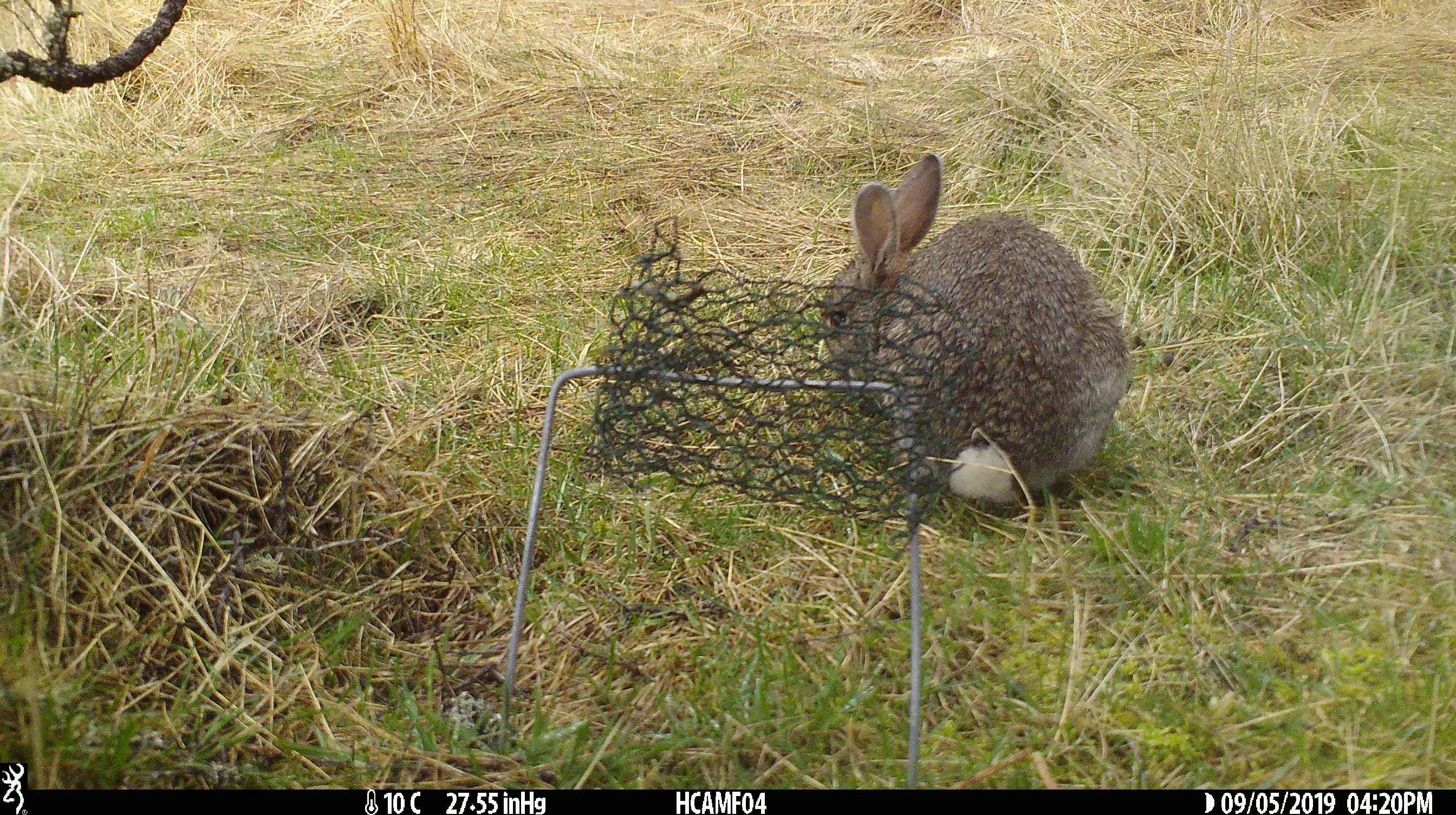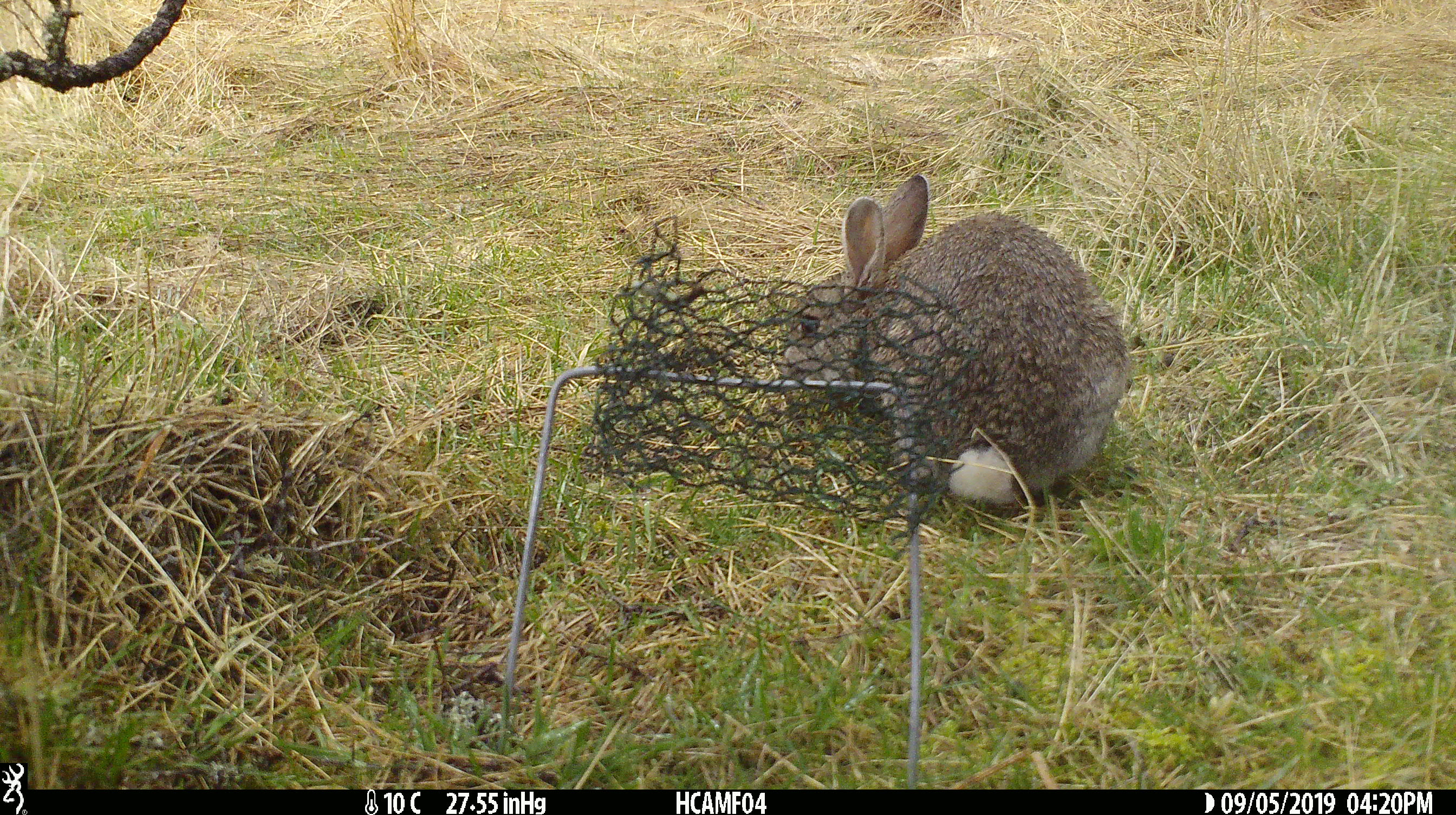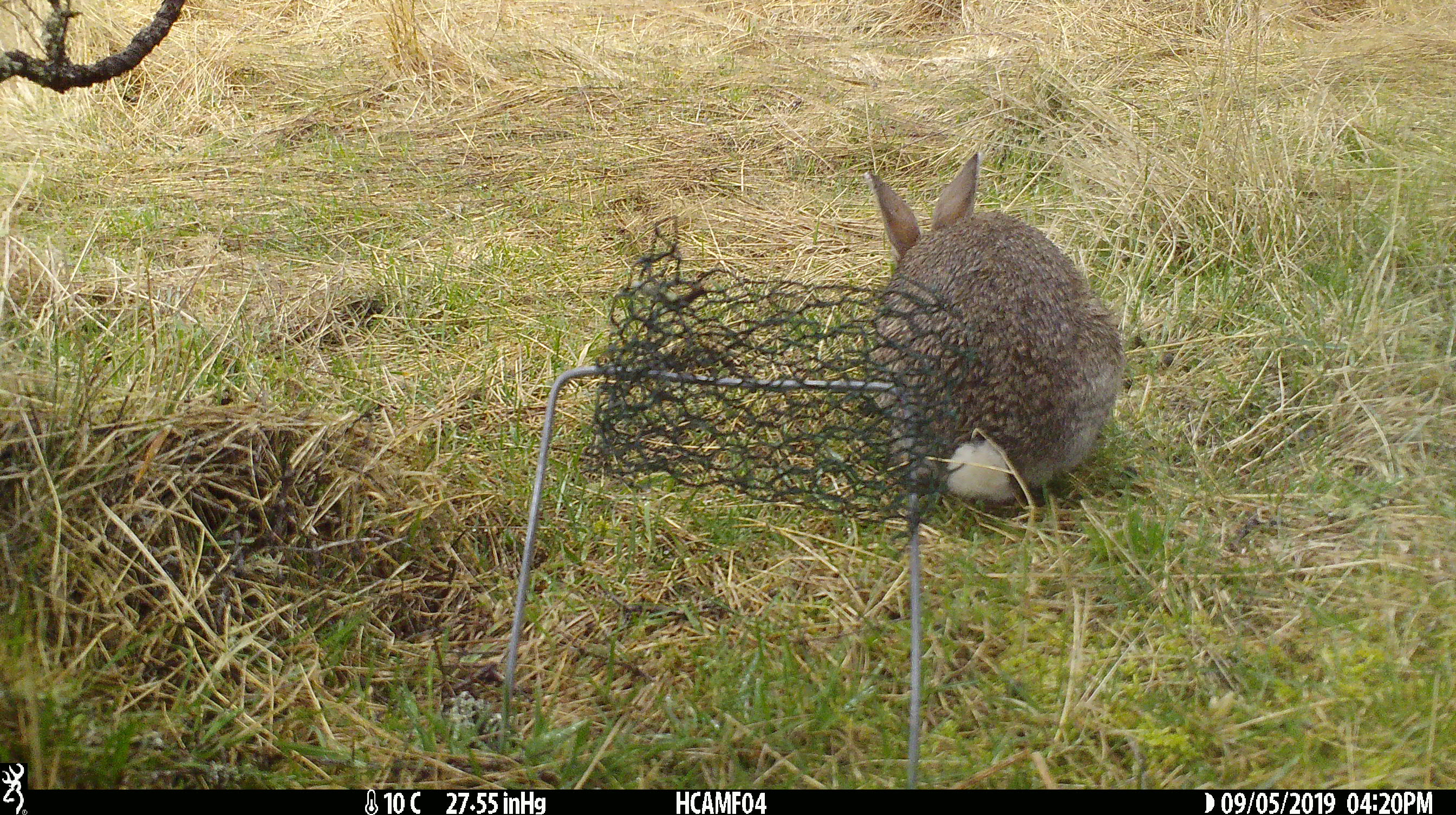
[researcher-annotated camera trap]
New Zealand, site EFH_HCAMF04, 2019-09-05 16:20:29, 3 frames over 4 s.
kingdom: Animalia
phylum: Chordata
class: Mammalia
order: Lagomorpha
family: Leporidae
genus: Lepus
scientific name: Lepus europaeus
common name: brown hare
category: hare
Hare (brown hare) (Lepus europaeus).